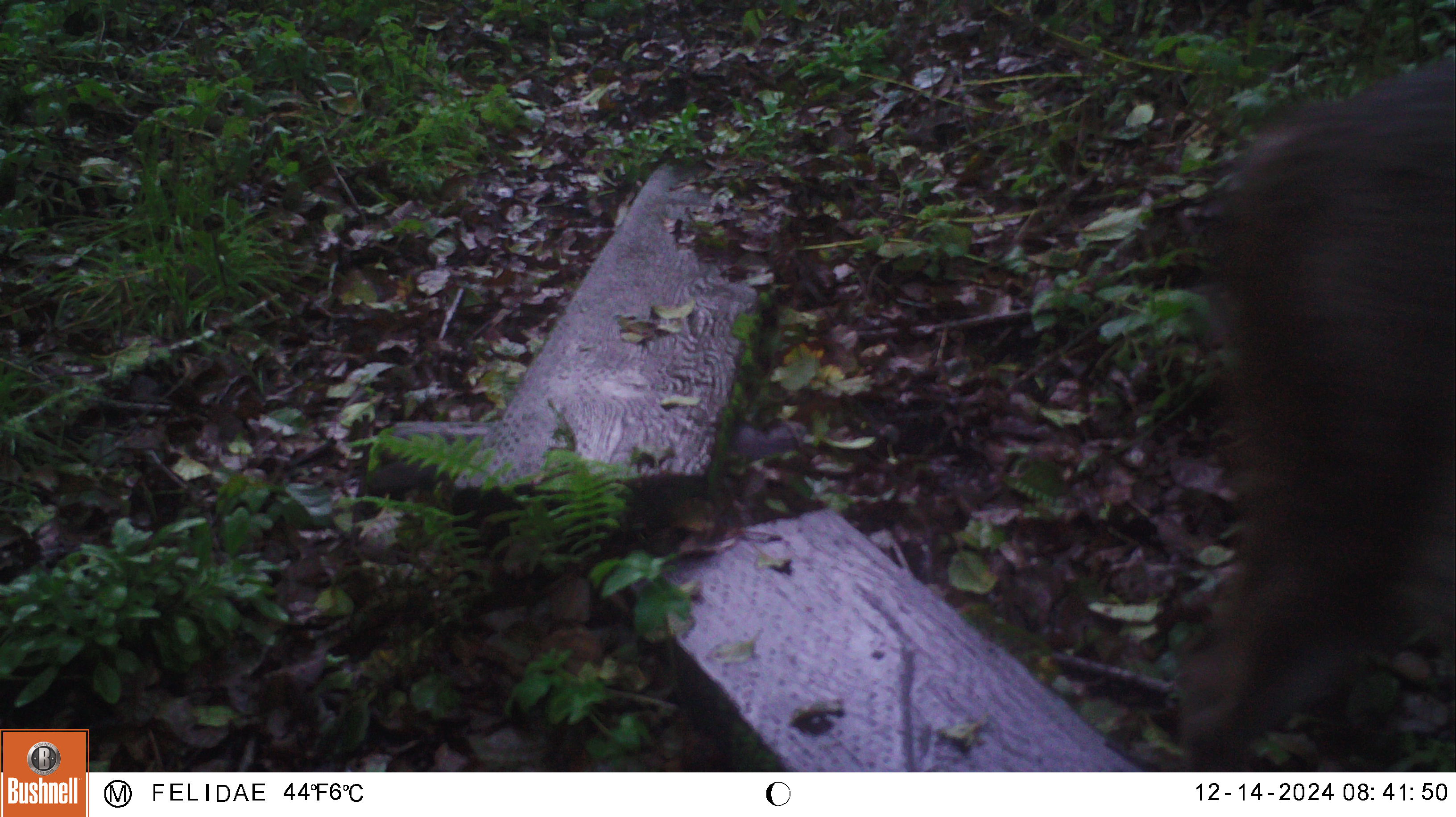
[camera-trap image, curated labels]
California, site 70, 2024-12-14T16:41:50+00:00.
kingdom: Animalia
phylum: Chordata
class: Mammalia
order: Artiodactyla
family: Cervidae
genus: Odocoileus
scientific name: Odocoileus hemionus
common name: mule deer